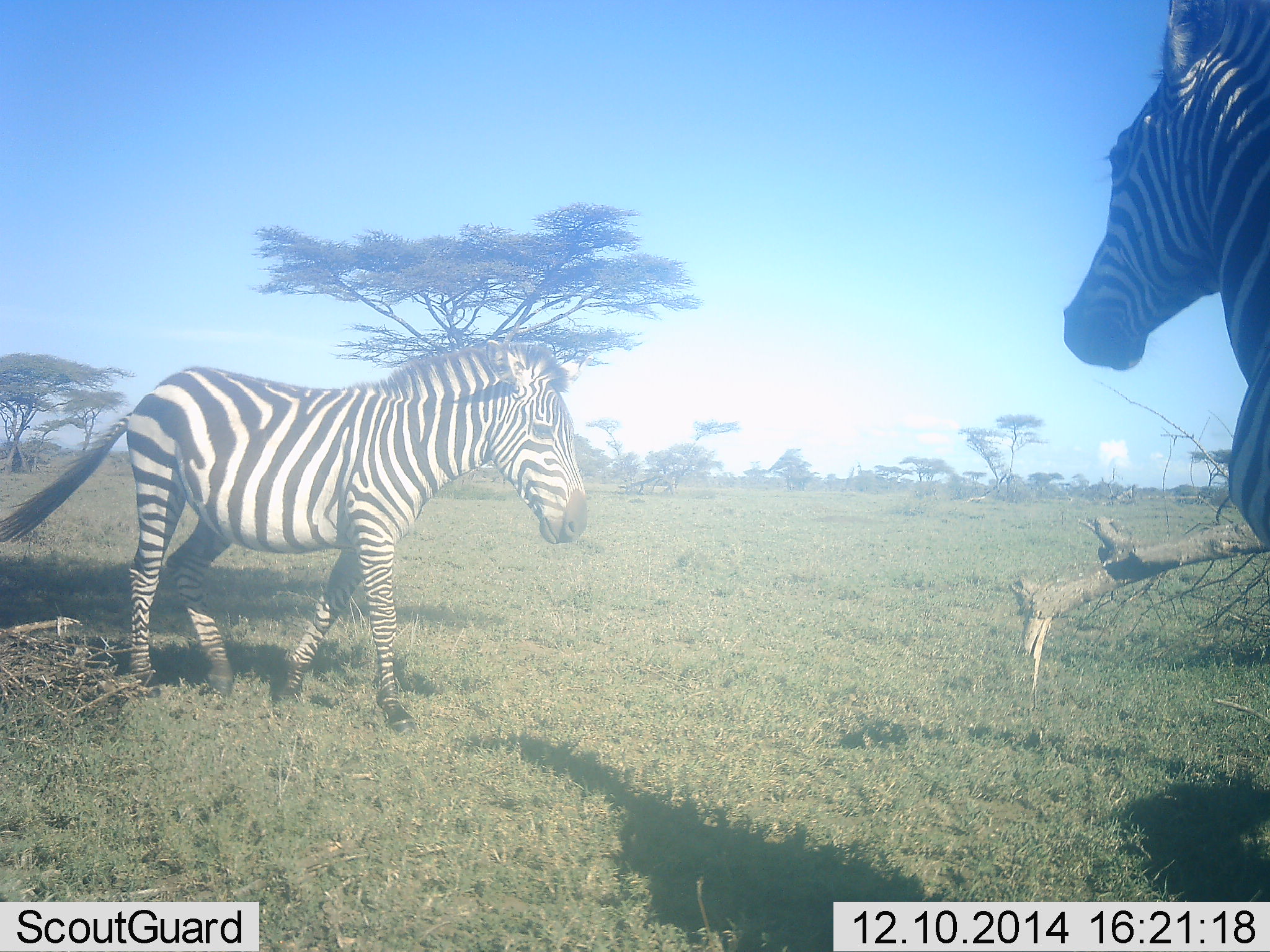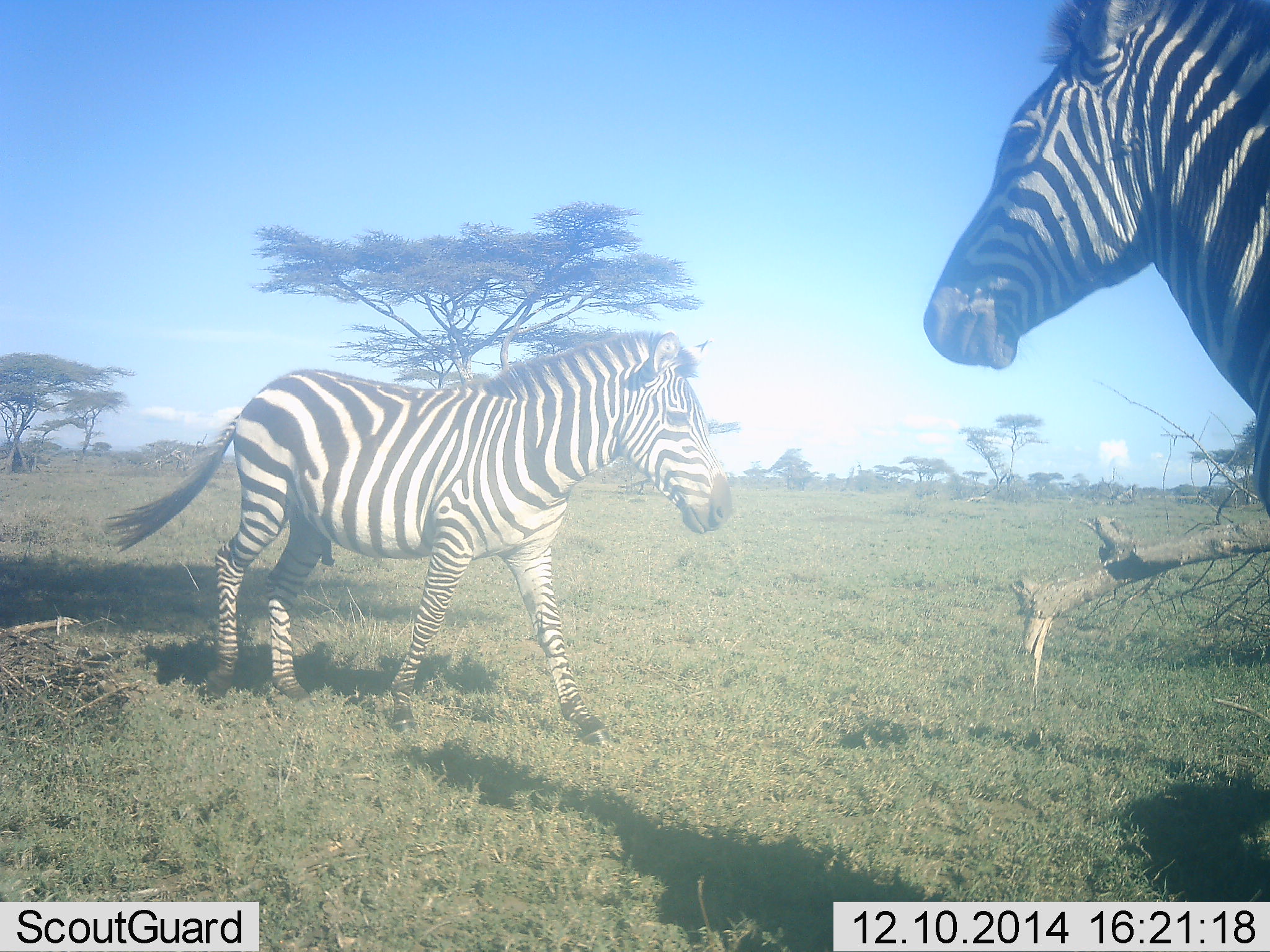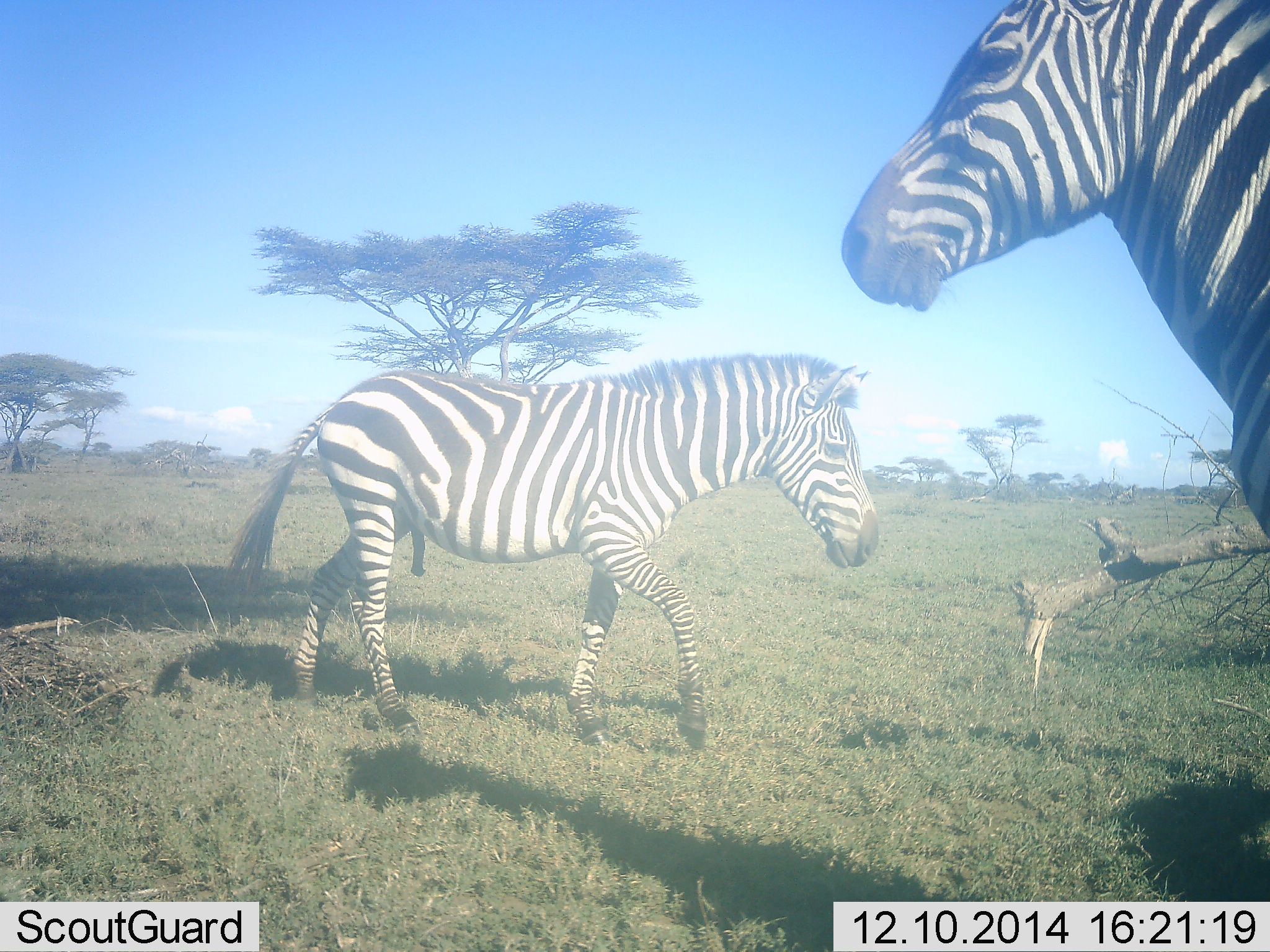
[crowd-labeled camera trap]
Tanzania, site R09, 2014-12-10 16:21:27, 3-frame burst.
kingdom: Animalia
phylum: Chordata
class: Mammalia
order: Perissodactyla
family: Equidae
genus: Equus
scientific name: Equus quagga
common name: plains zebra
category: zebra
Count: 2.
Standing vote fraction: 60%.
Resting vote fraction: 0%.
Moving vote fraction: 100%.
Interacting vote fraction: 0%.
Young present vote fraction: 0%.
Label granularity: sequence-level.